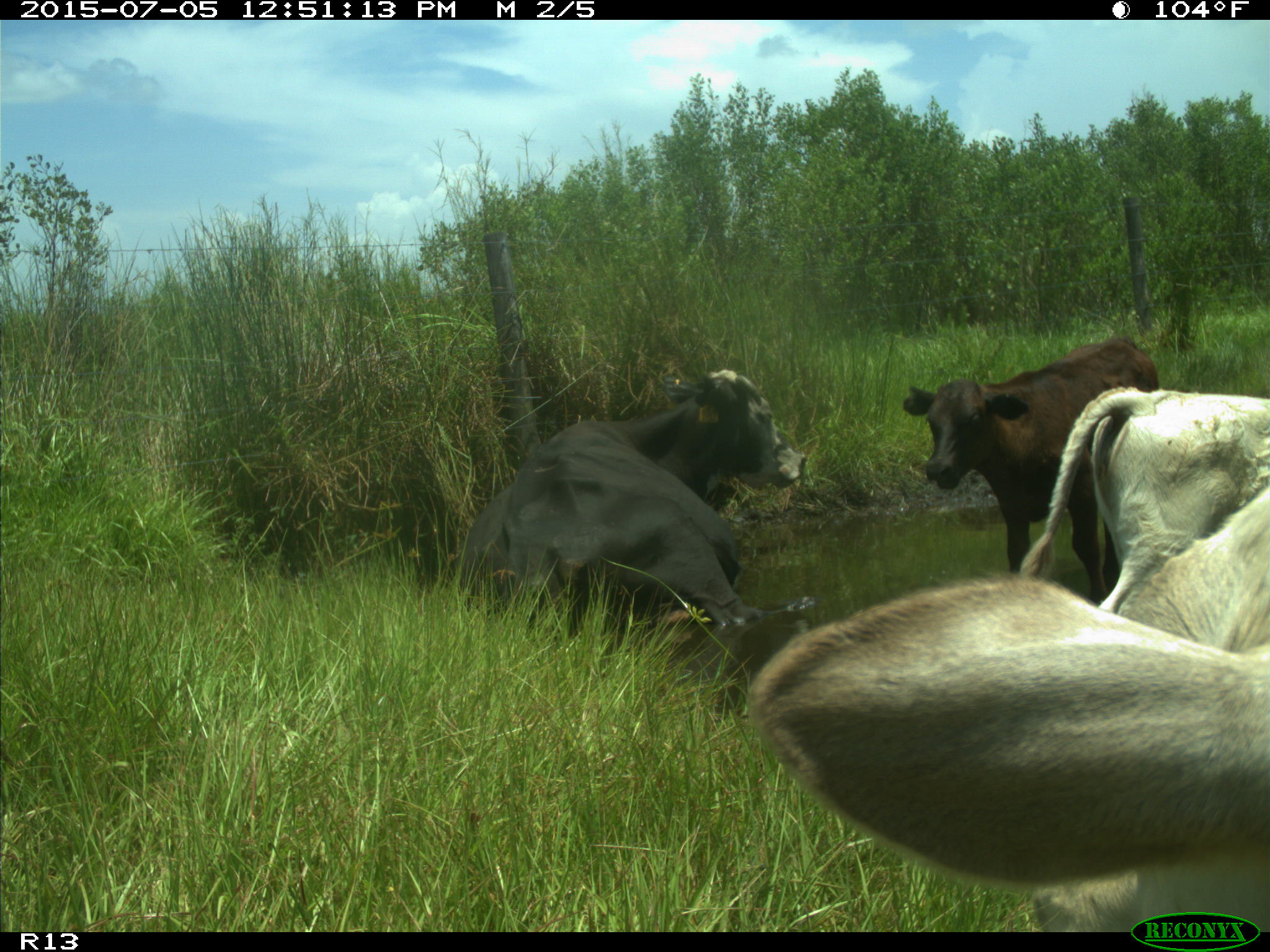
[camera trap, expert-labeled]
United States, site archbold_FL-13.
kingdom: Animalia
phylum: Chordata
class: Mammalia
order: Artiodactyla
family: Bovidae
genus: Bos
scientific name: Bos taurus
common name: domestic cow